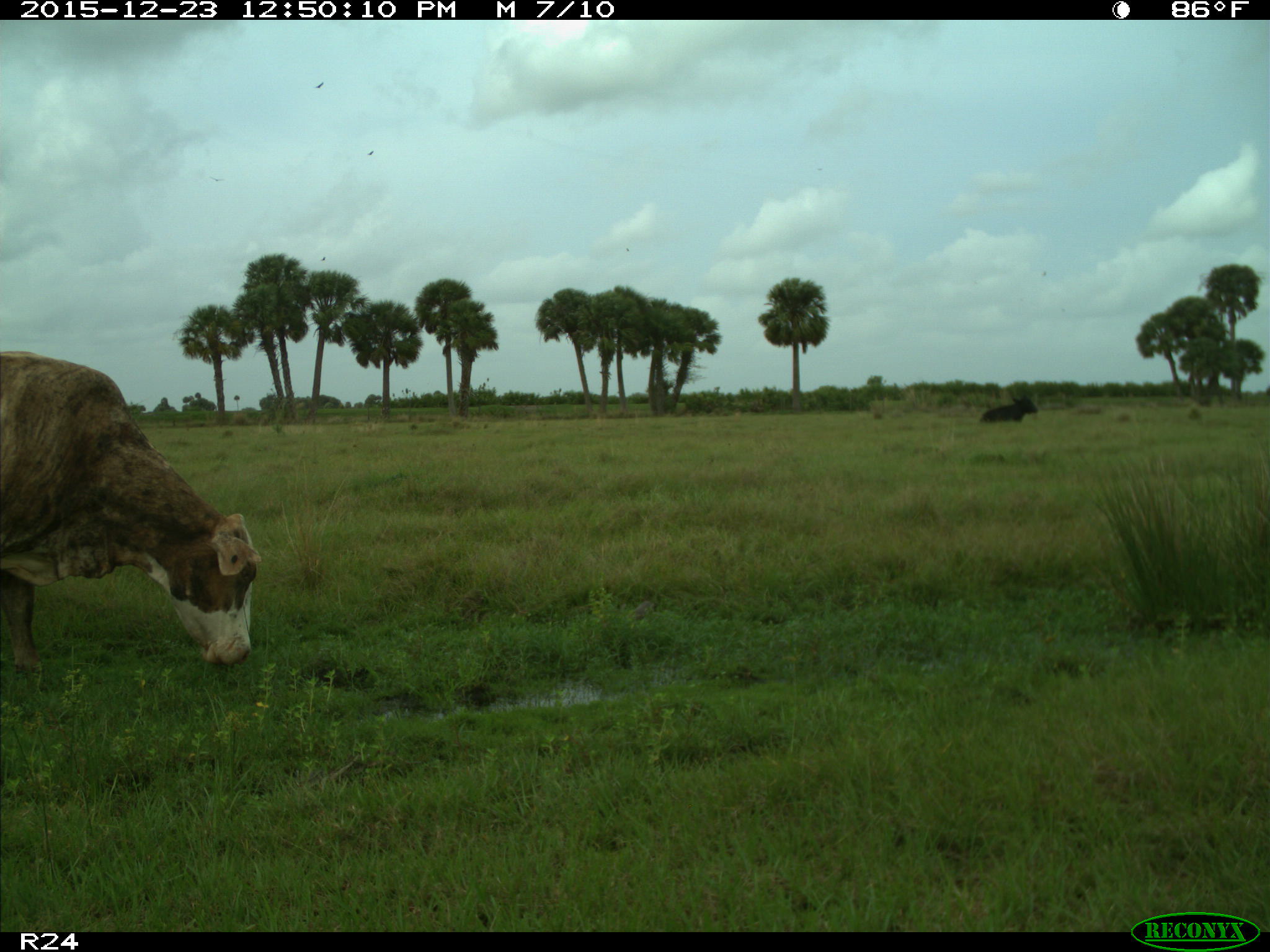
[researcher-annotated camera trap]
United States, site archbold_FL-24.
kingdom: Animalia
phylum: Chordata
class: Mammalia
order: Artiodactyla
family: Bovidae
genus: Bos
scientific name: Bos taurus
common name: domestic cow